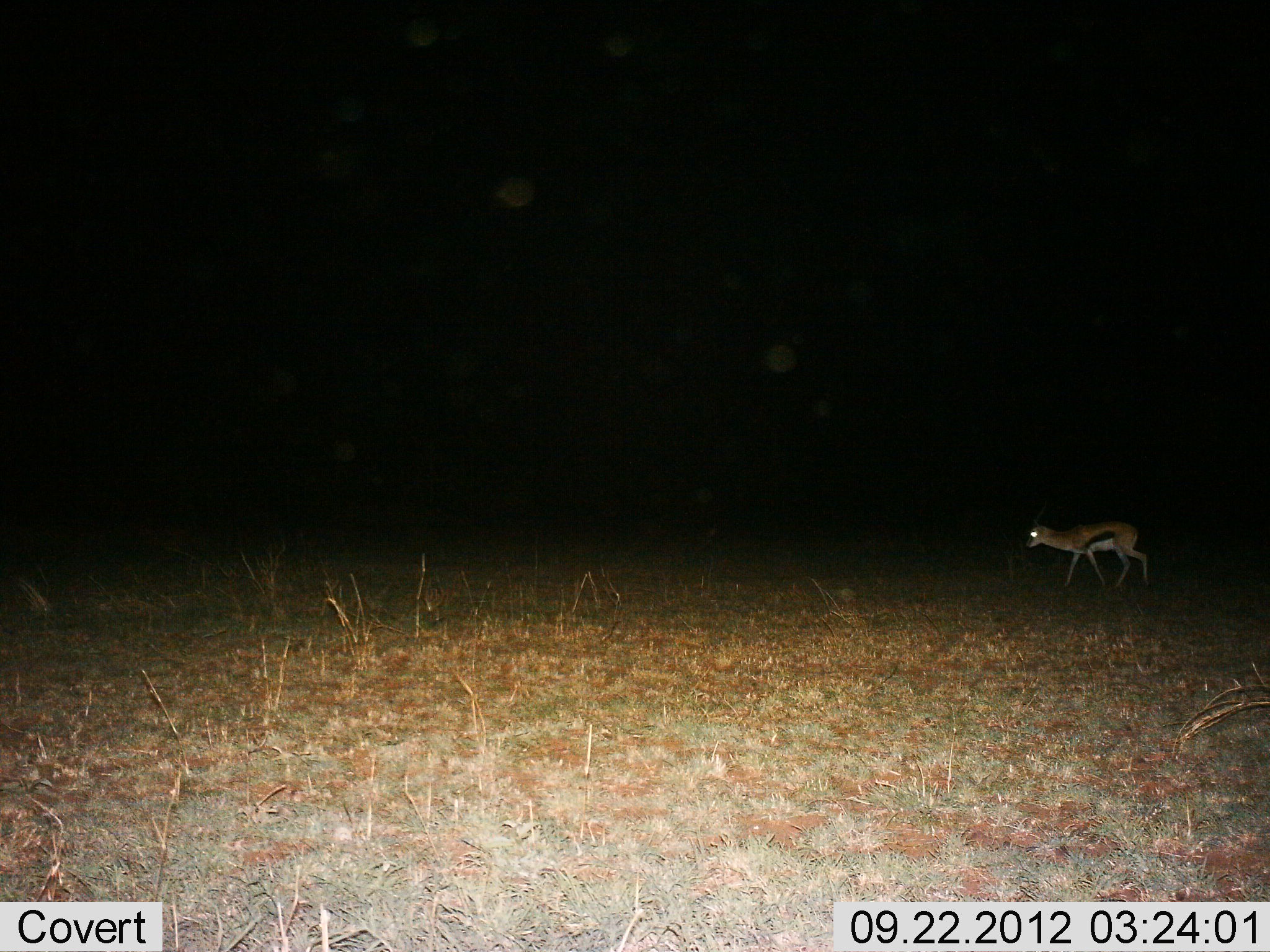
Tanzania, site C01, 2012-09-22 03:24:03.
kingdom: Animalia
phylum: Chordata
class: Mammalia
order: Artiodactyla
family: Bovidae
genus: Eudorcas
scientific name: Eudorcas thomsonii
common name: thomson's gazelle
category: gazellethomsons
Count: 1.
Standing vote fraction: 0%.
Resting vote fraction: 0%.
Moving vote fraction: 100%.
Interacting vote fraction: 0%.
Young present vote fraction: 0%.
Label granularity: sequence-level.